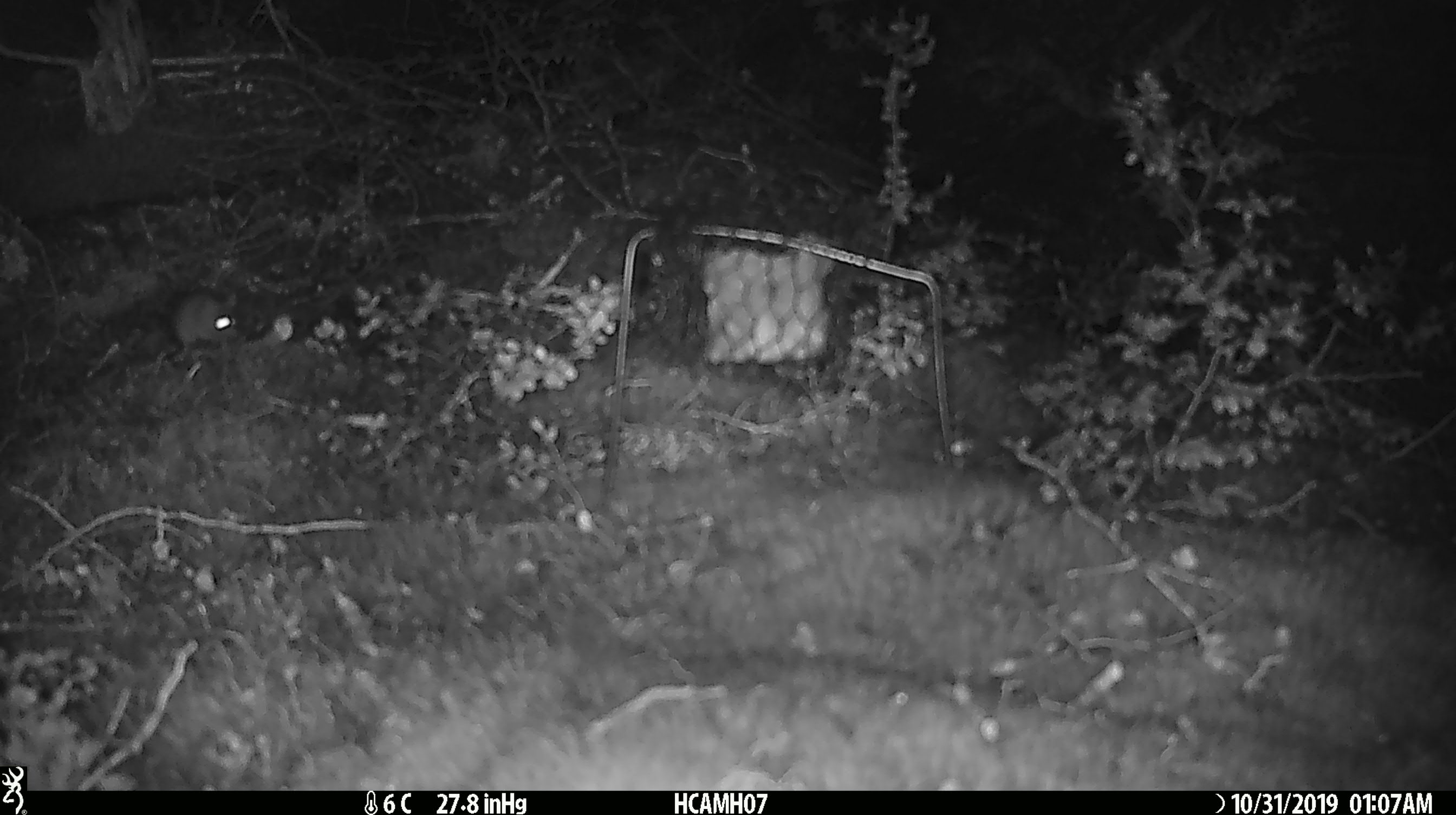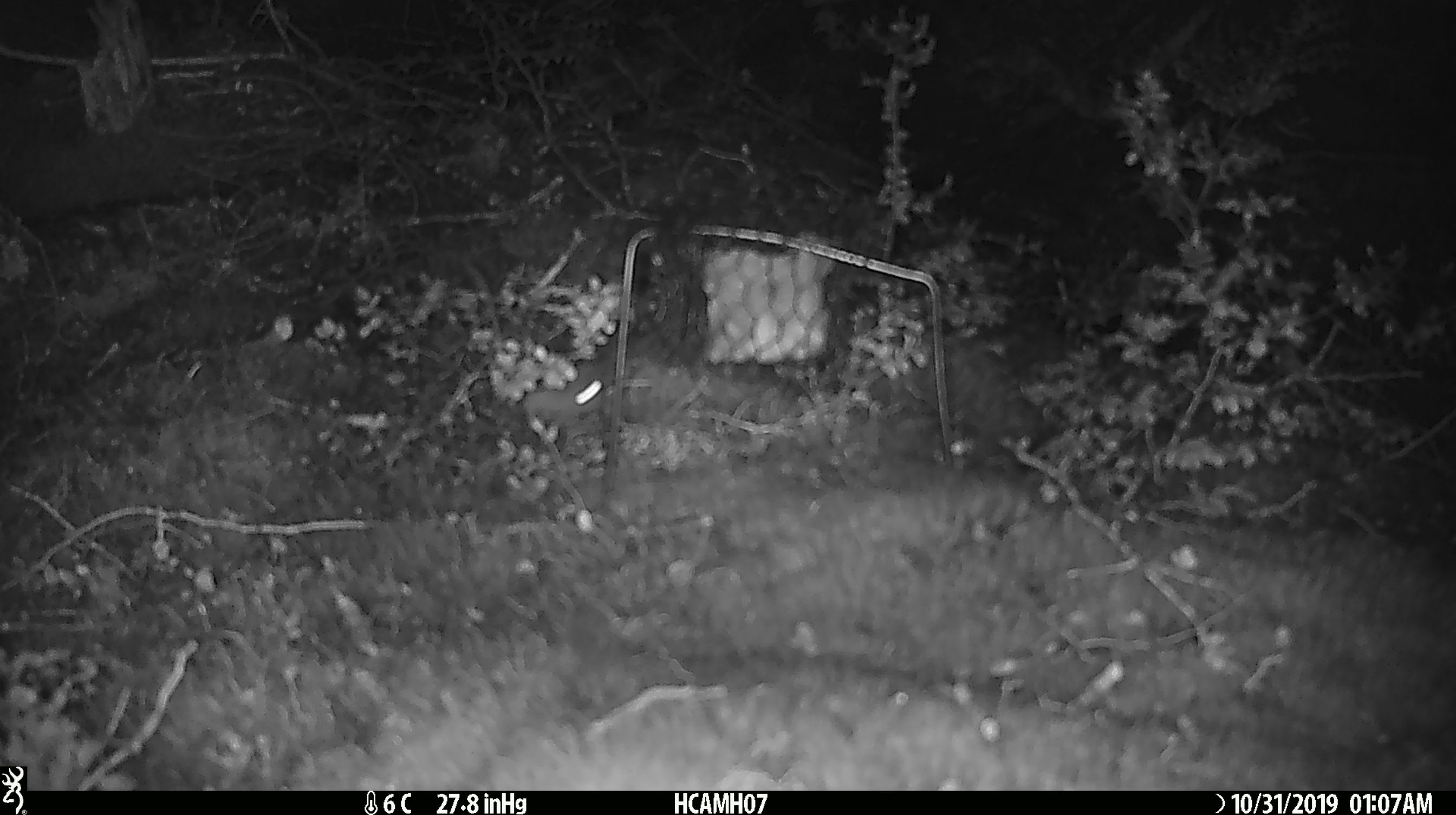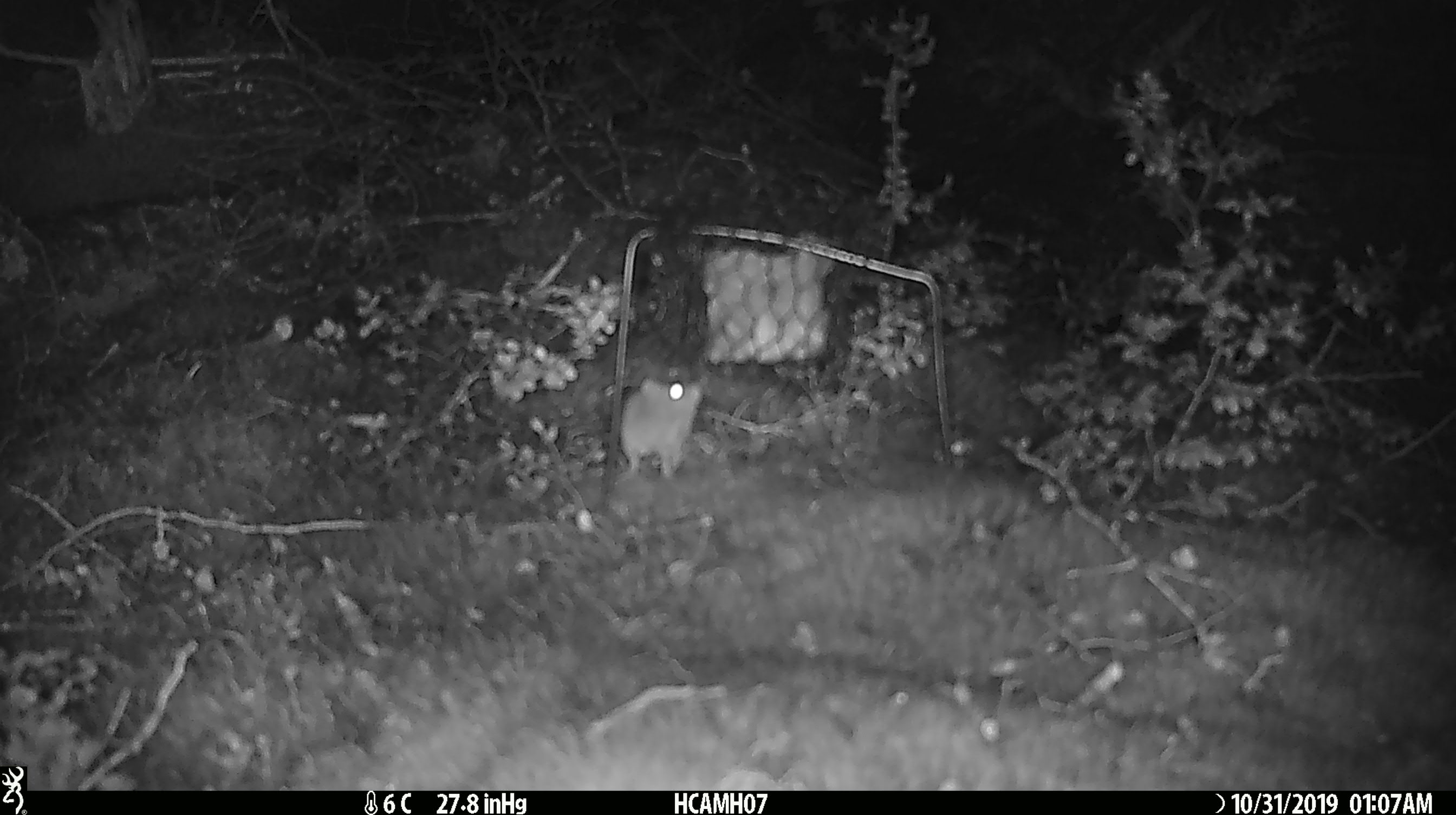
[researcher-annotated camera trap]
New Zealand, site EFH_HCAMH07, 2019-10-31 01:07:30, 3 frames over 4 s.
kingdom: Animalia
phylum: Chordata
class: Mammalia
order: Rodentia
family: Muridae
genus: Mus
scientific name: Mus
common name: mouse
Mouse (Mus).